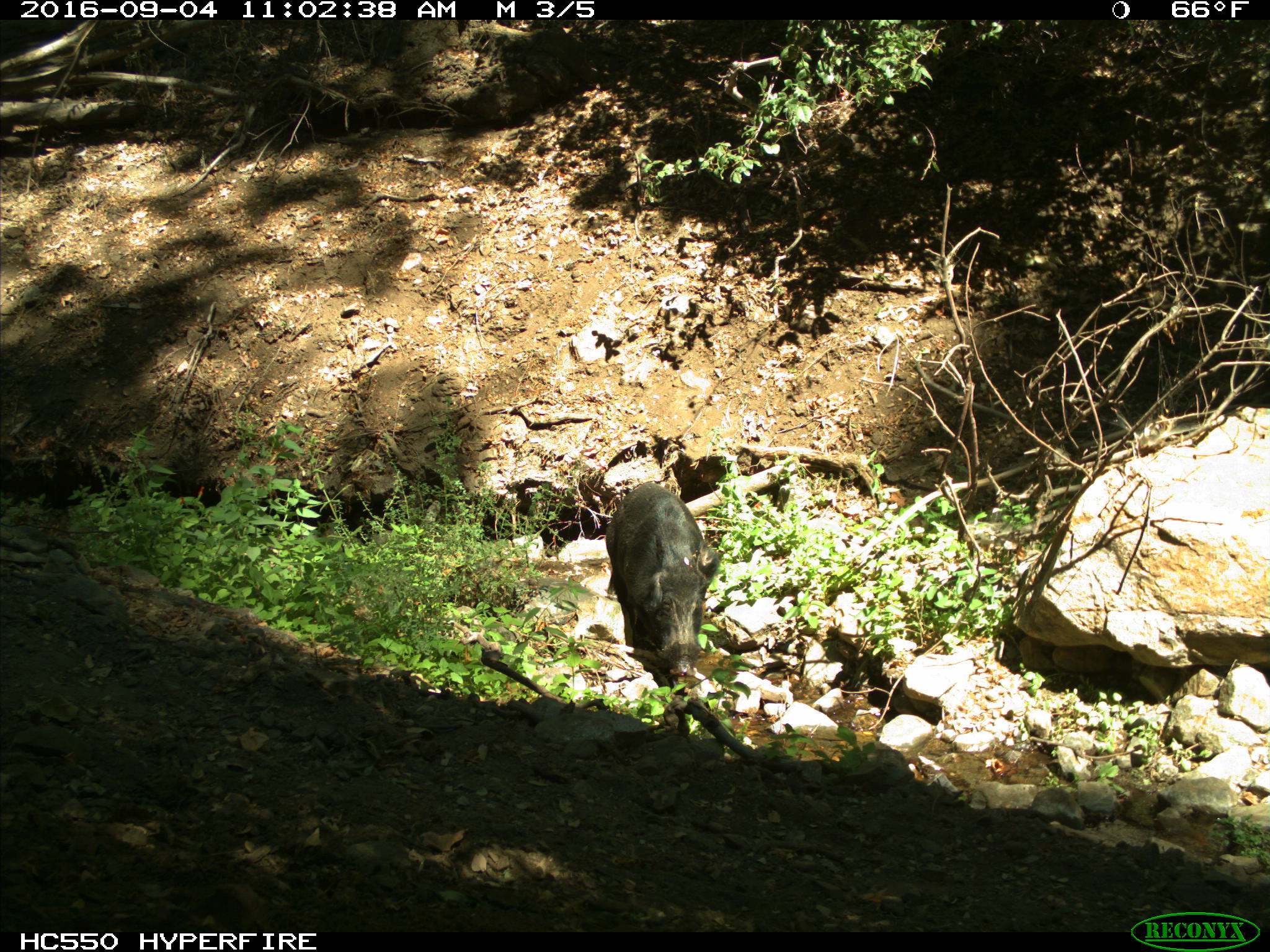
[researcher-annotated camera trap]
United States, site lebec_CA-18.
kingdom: Animalia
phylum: Chordata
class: Mammalia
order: Artiodactyla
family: Suidae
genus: Sus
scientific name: Sus scrofa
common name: wild boar